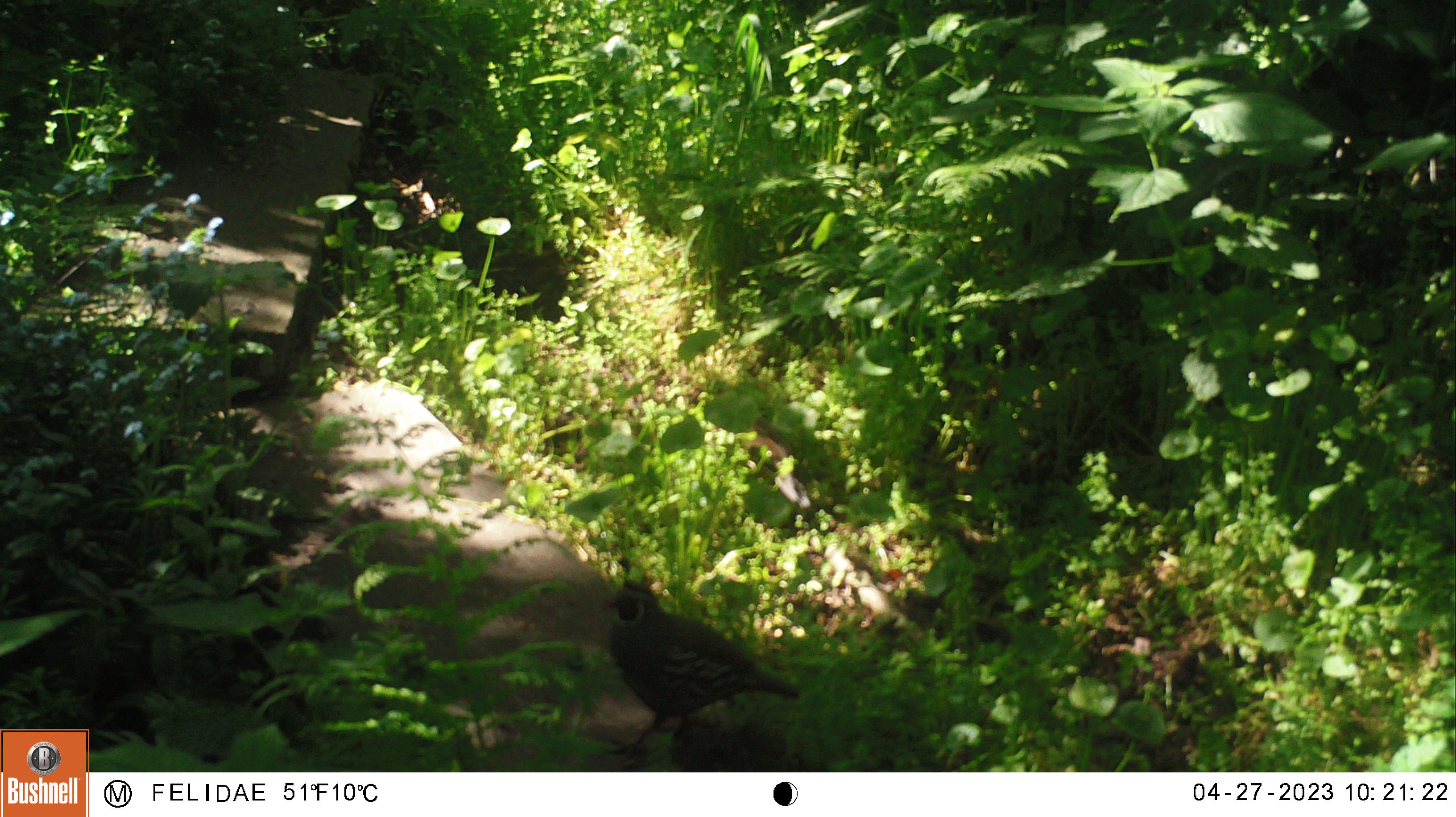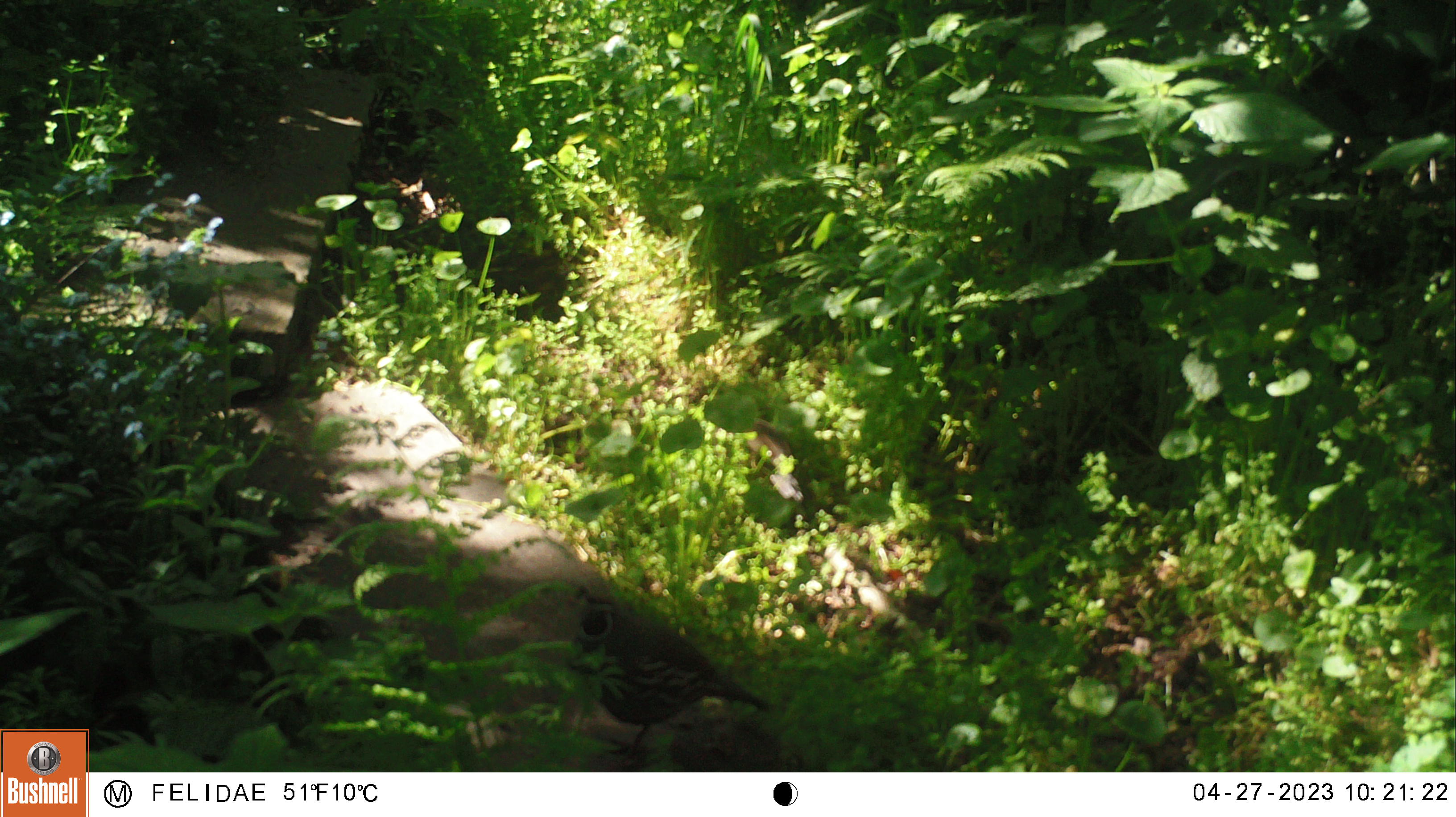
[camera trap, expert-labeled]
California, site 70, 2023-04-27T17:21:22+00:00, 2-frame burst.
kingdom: Animalia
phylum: Chordata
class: Aves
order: Galliformes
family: Odontophoridae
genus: Callipepla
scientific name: Callipepla californica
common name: california quail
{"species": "california quail (Callipepla californica)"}